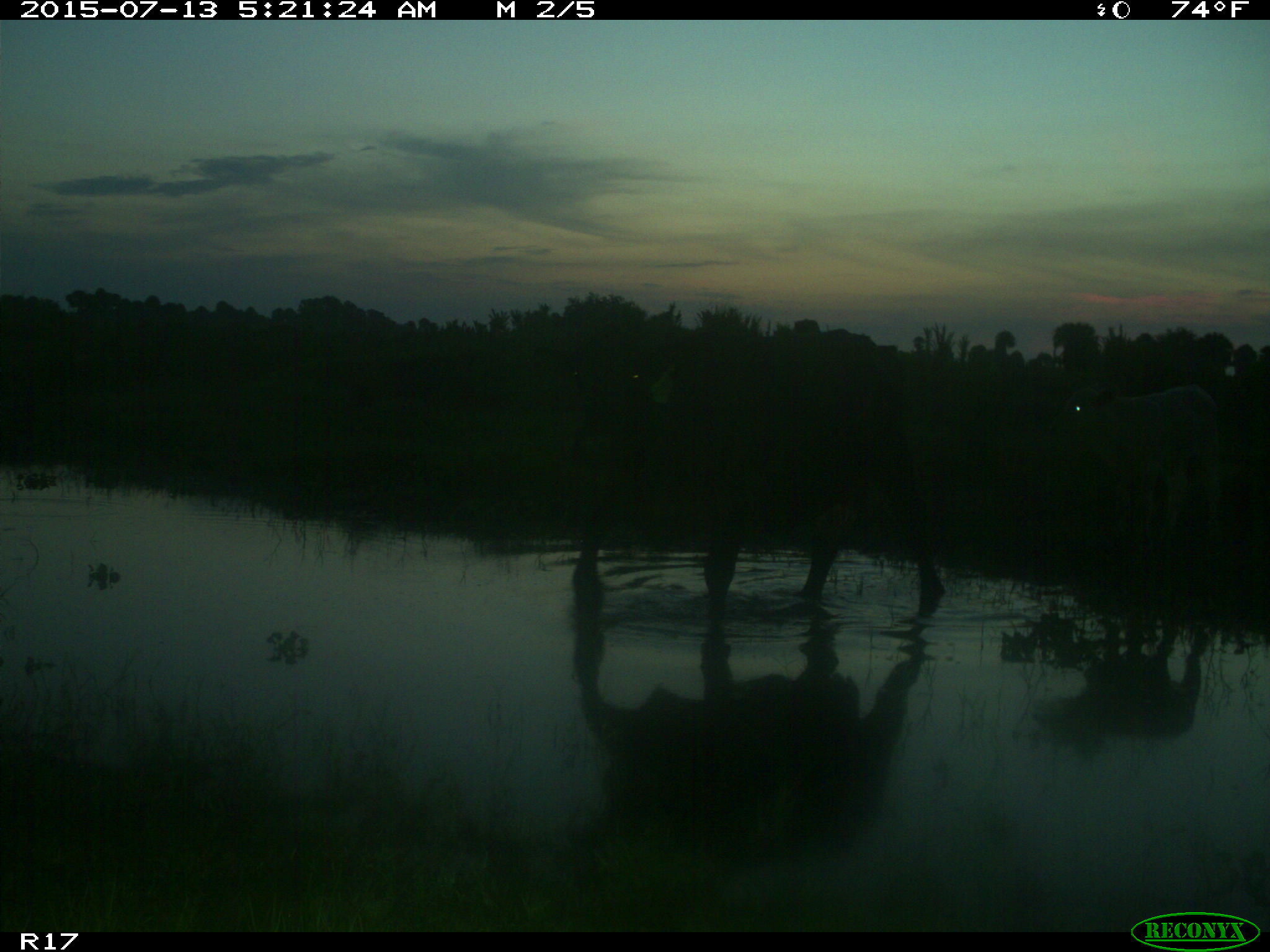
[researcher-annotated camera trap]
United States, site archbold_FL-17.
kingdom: Animalia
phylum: Chordata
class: Mammalia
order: Artiodactyla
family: Bovidae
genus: Bos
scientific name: Bos taurus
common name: domestic cow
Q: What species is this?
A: Bos taurus (domestic cow).